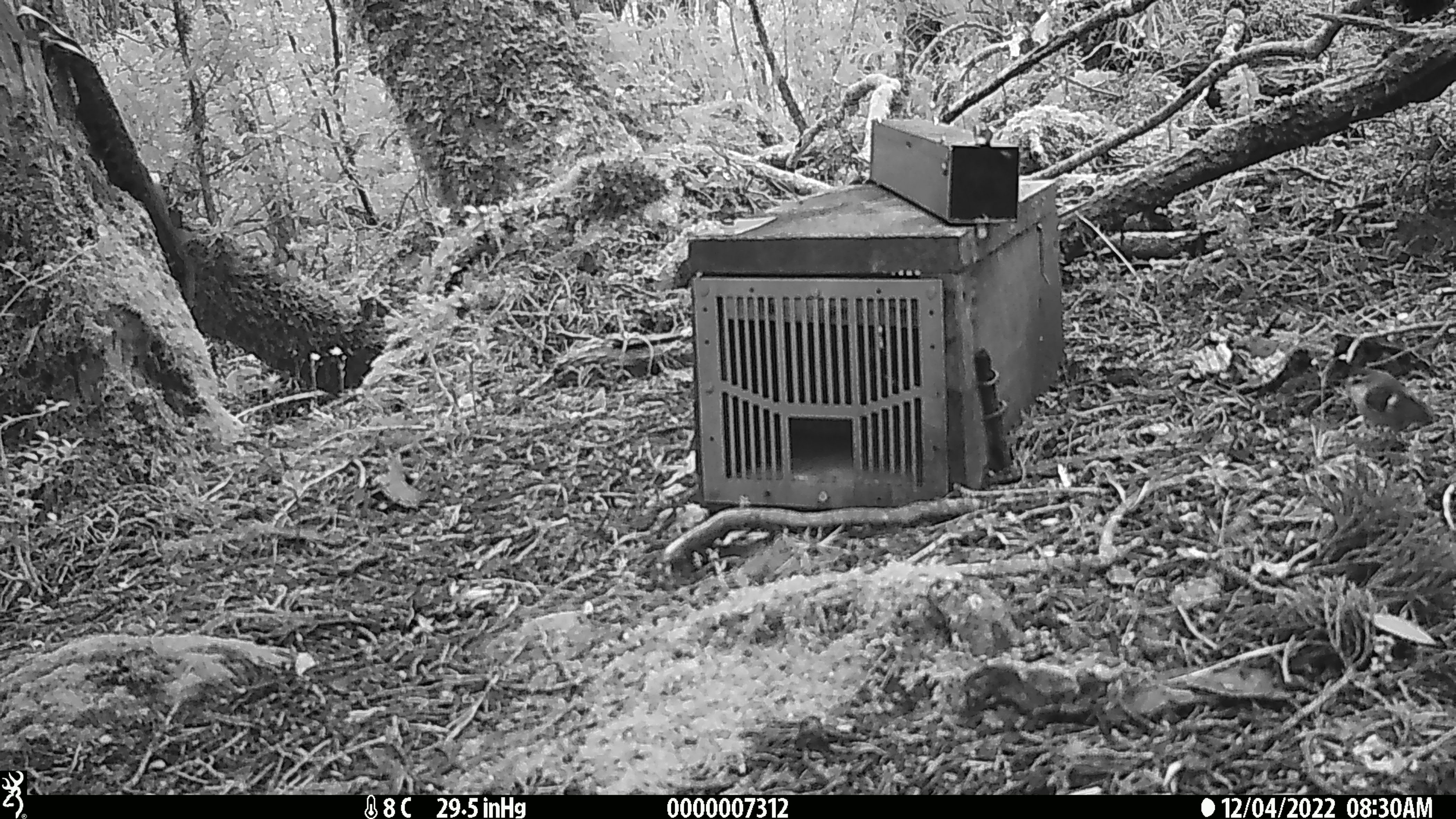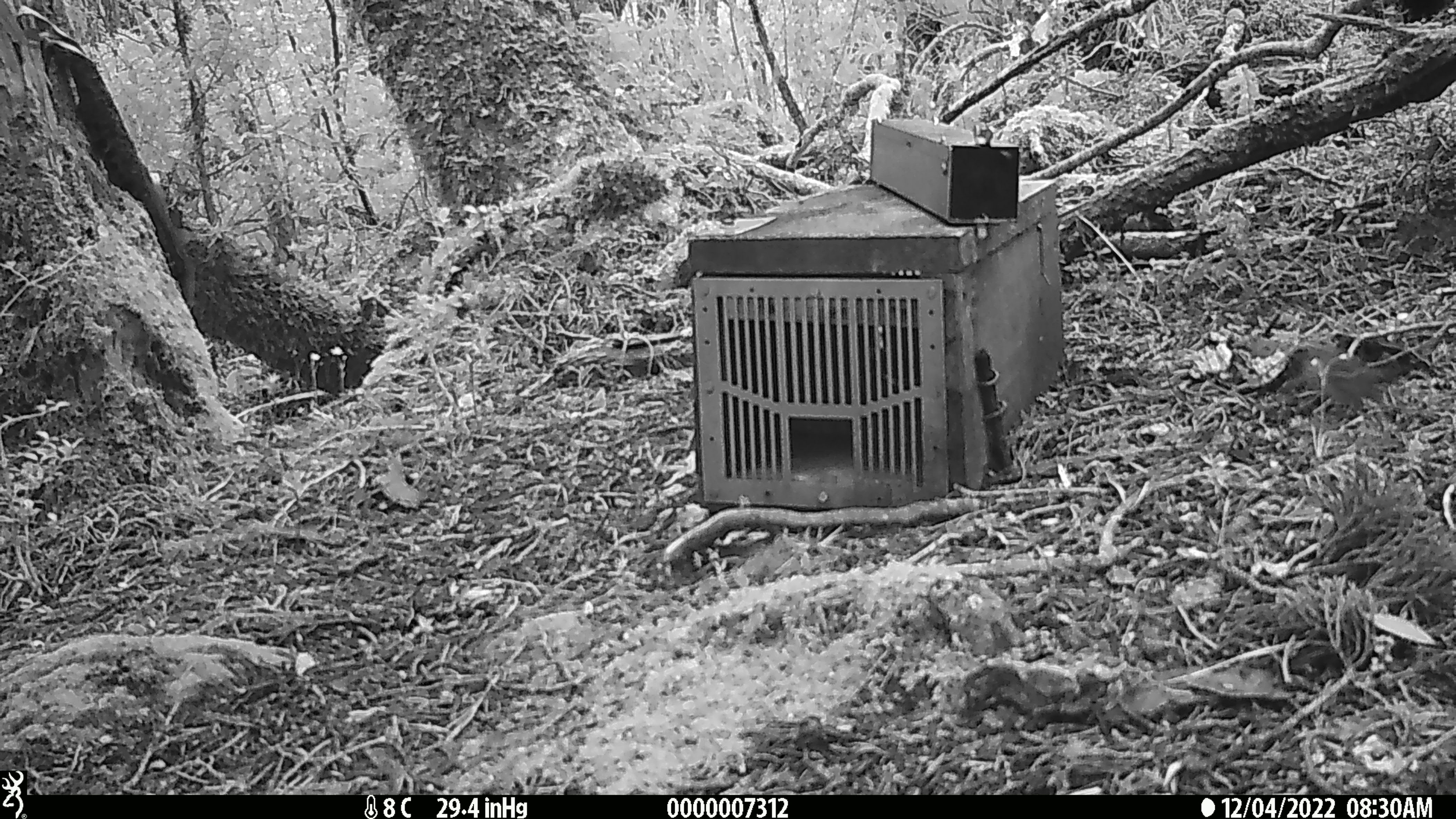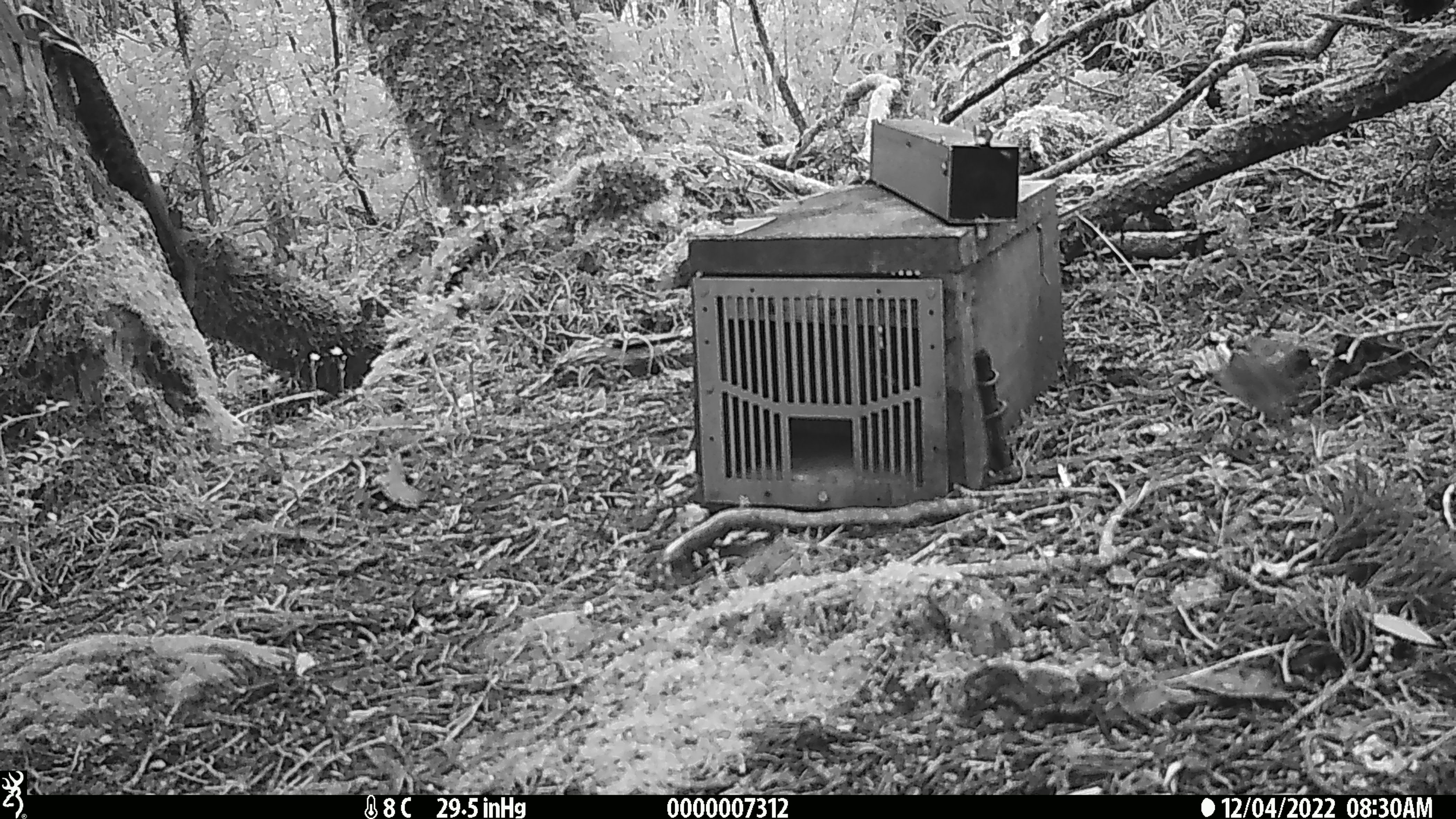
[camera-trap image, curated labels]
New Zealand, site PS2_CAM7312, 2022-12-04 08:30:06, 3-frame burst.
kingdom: Animalia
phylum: Chordata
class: Aves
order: Passeriformes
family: Acanthisittidae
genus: Acanthisitta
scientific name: Acanthisitta chloris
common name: rifleman